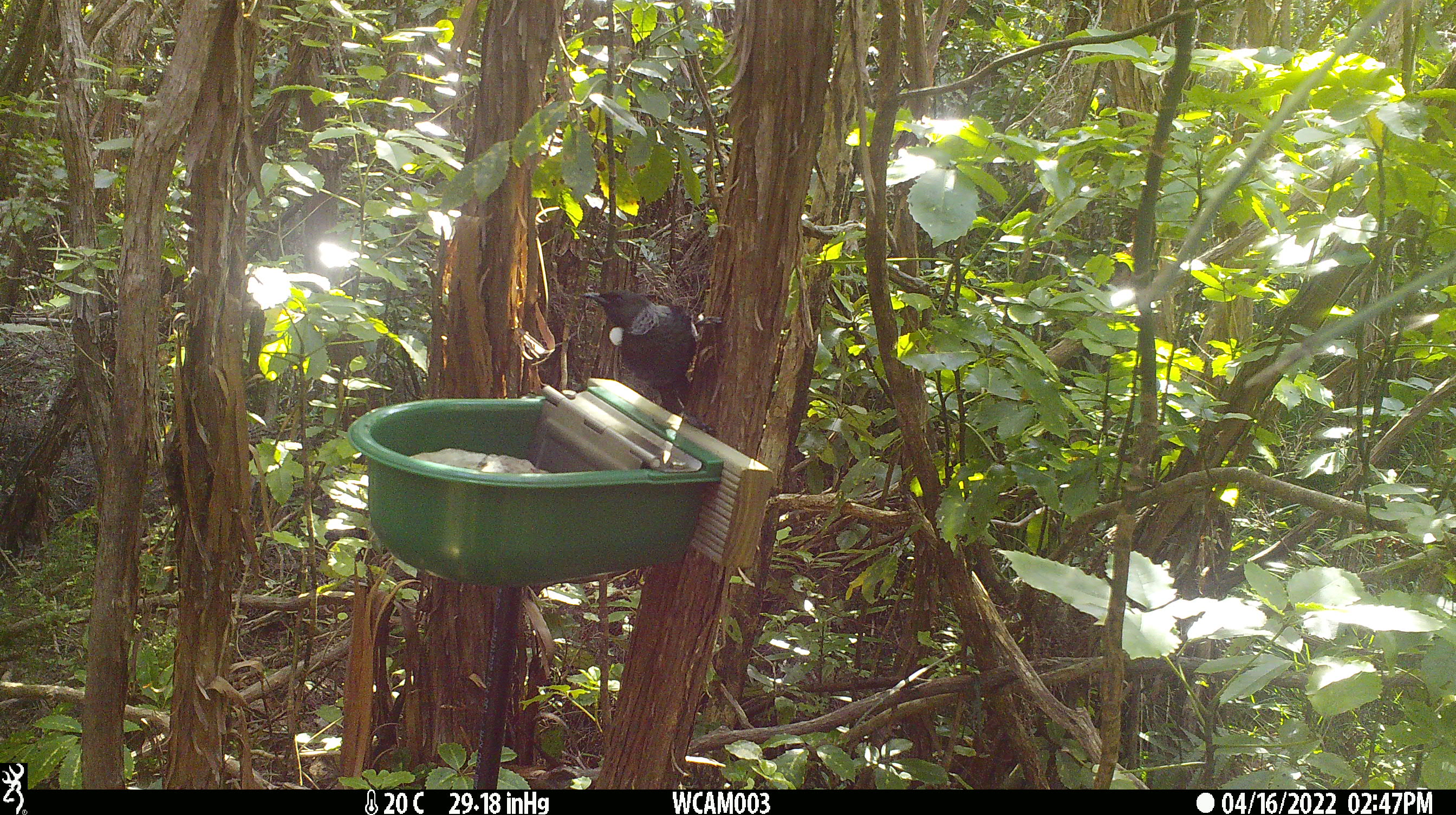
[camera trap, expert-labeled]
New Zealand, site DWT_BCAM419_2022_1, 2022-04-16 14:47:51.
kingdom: Animalia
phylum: Chordata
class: Aves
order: Passeriformes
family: Meliphagidae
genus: Prosthemadera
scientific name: Prosthemadera novaeseelandiae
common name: tui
Tui (Prosthemadera novaeseelandiae).